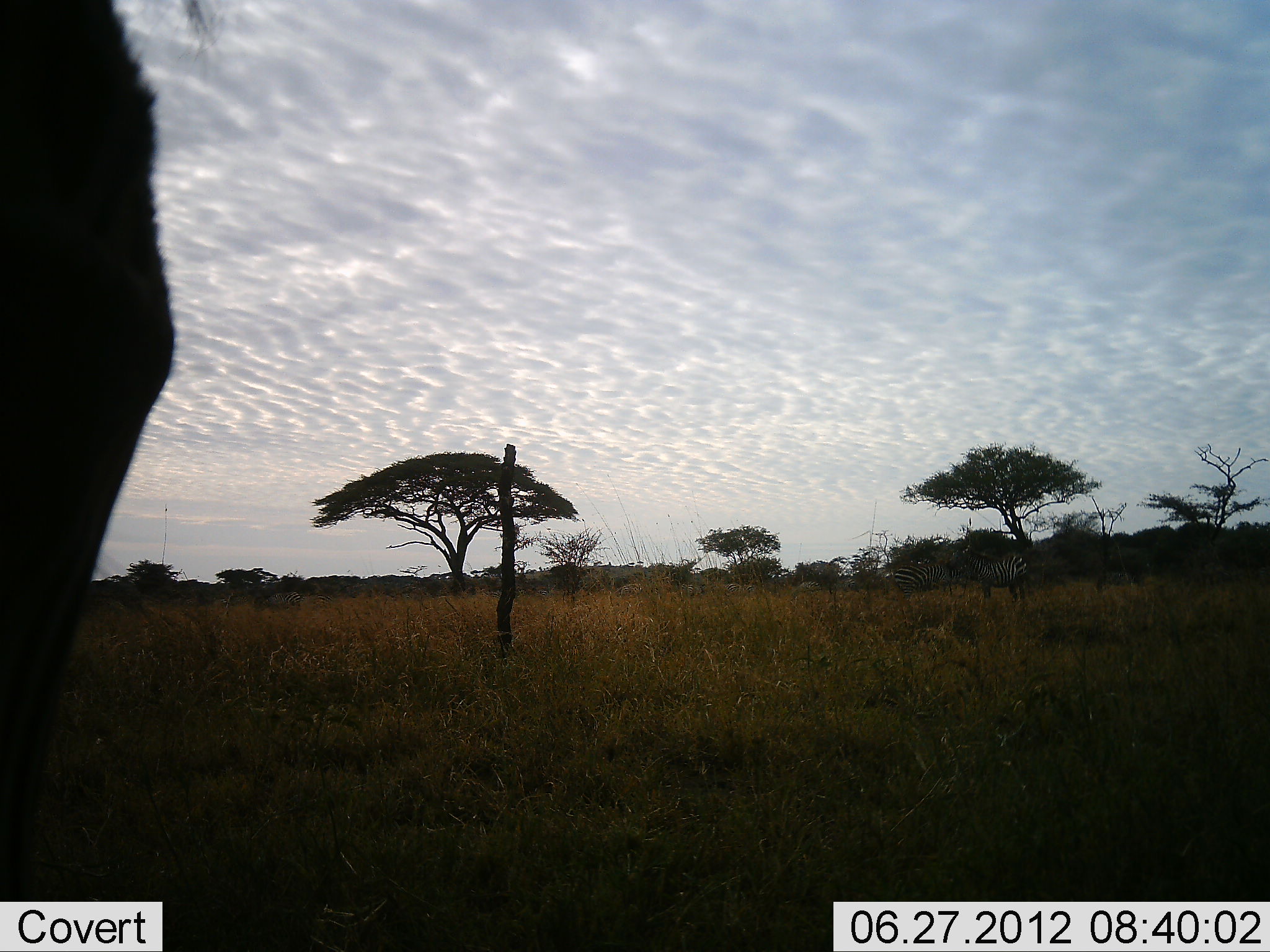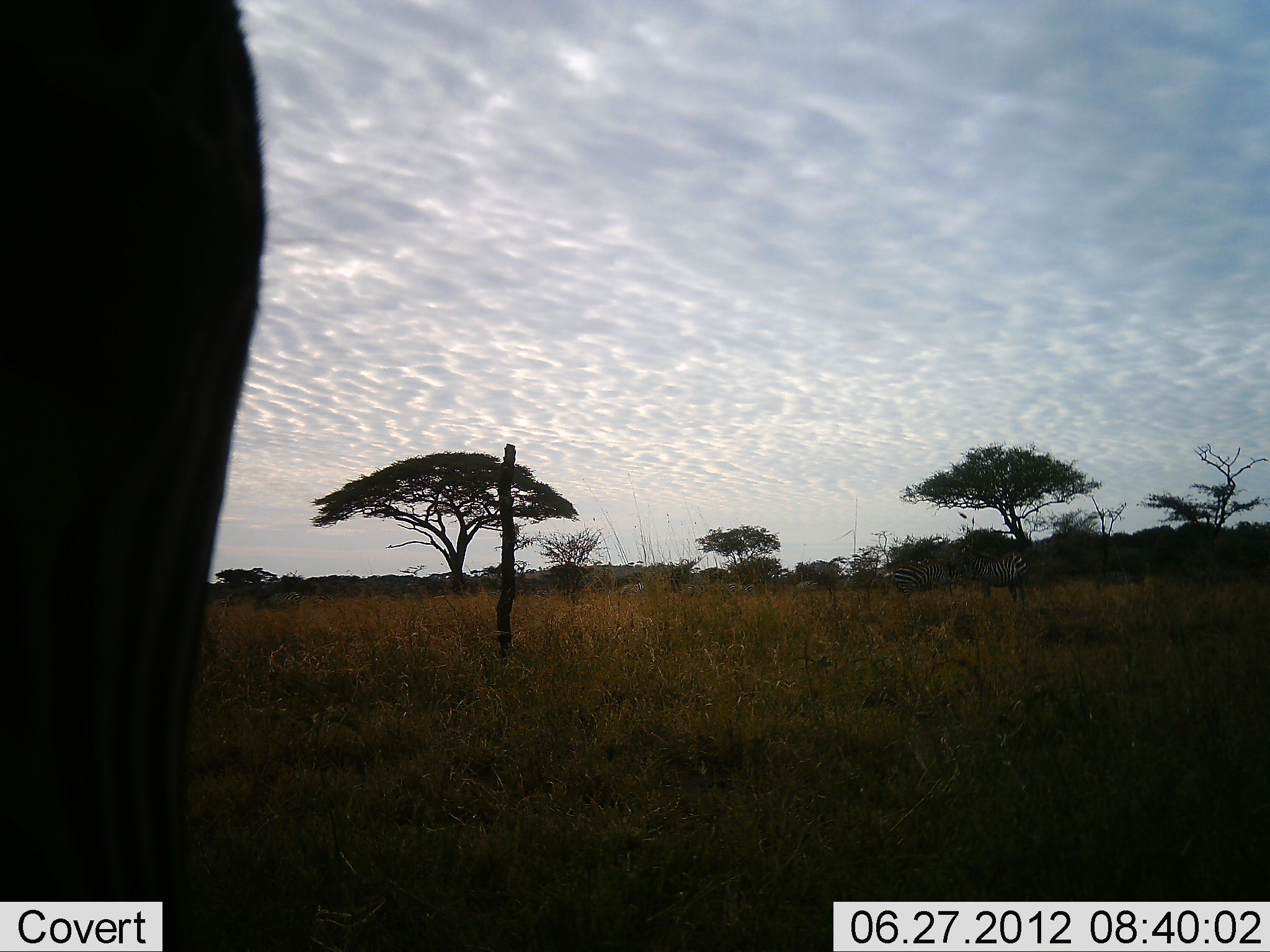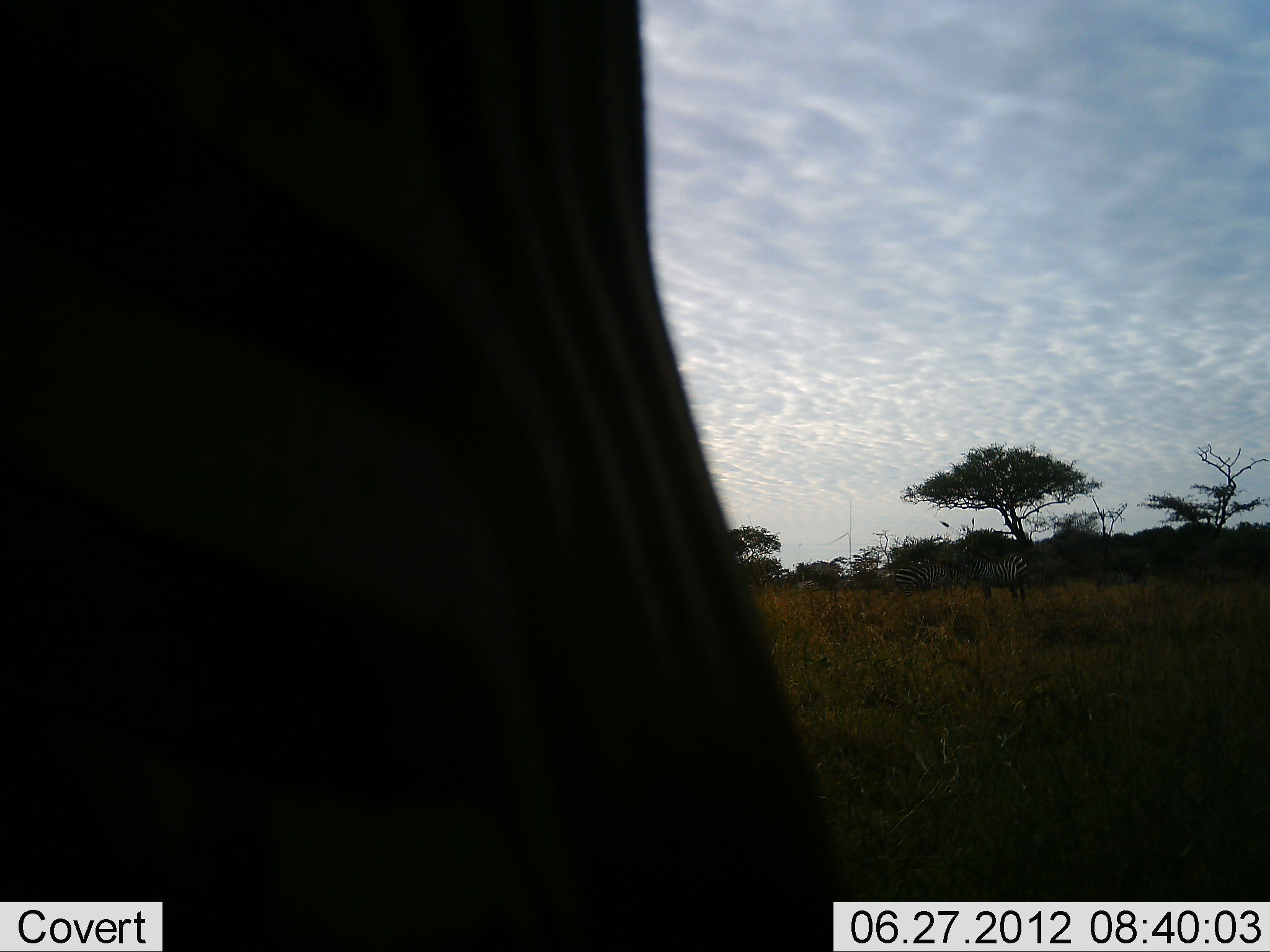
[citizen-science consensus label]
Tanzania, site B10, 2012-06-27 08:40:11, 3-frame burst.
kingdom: Animalia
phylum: Chordata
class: Mammalia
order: Perissodactyla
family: Equidae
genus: Equus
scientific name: Equus quagga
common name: plains zebra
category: zebra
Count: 3.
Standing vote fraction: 70%.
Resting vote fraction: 0%.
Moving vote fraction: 20%.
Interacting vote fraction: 10%.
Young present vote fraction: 0%.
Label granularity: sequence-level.